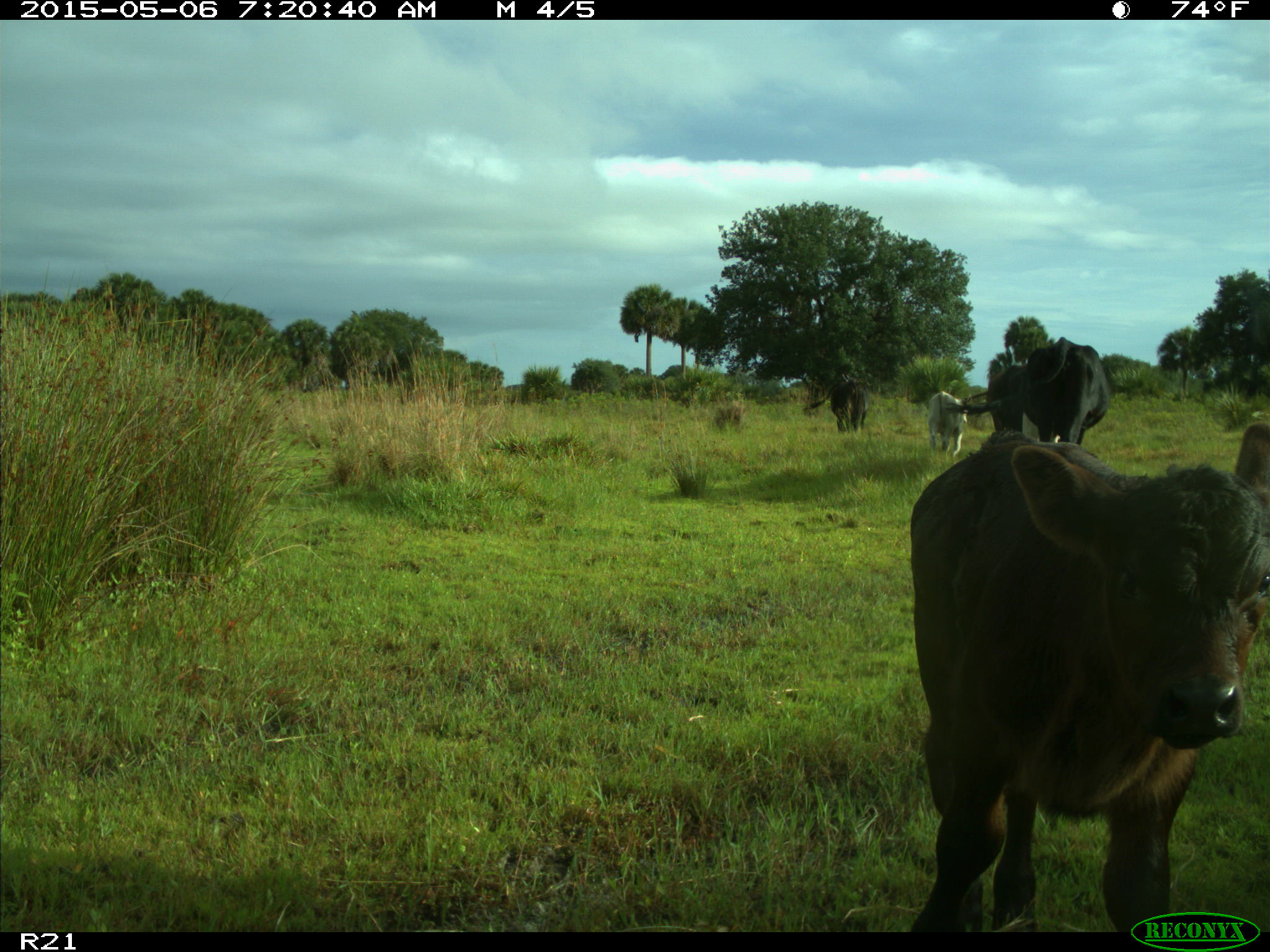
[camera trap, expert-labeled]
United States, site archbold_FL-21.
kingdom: Animalia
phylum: Chordata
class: Mammalia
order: Artiodactyla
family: Bovidae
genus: Bos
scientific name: Bos taurus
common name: domestic cow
Bos taurus (domestic cow).